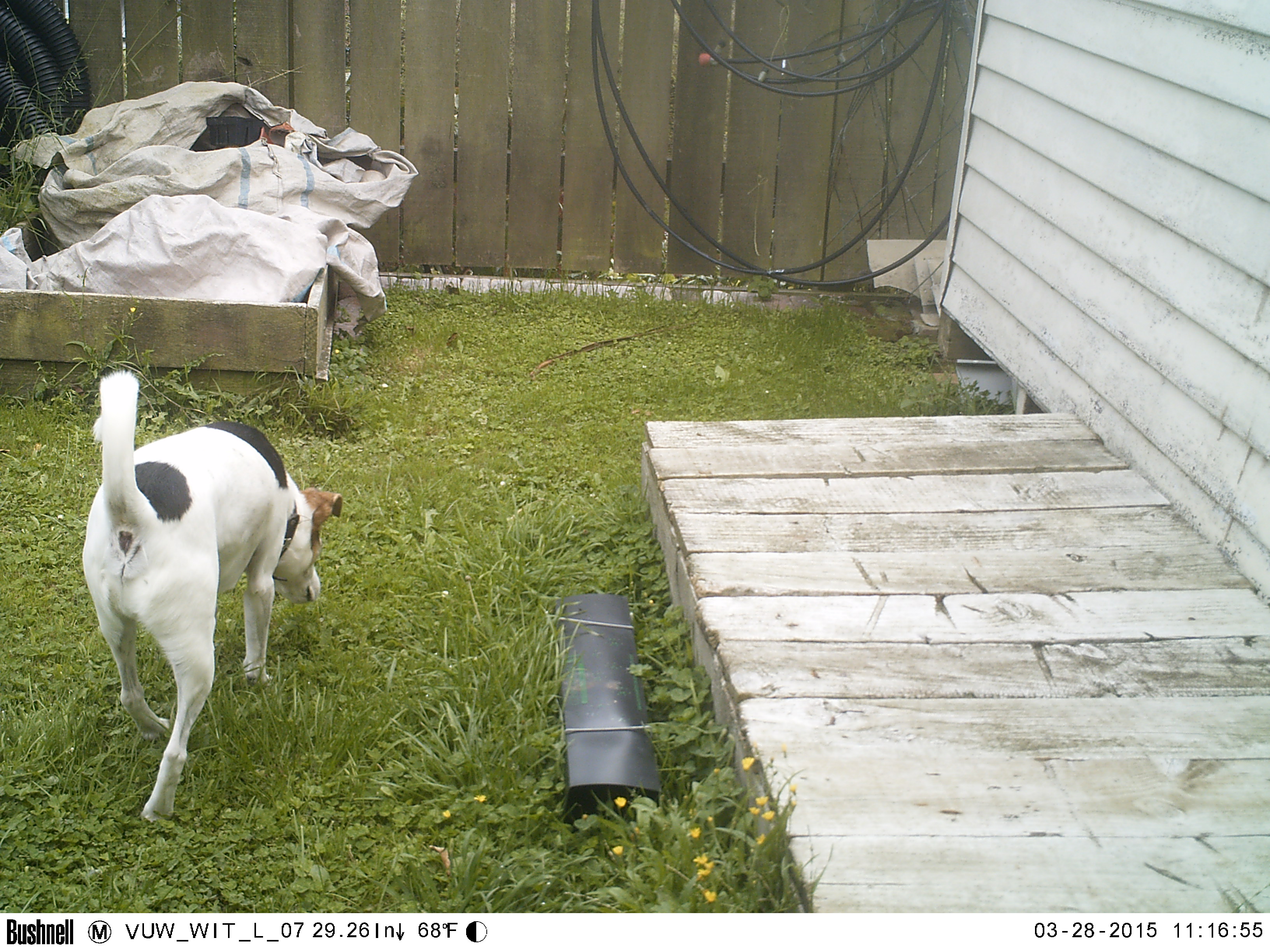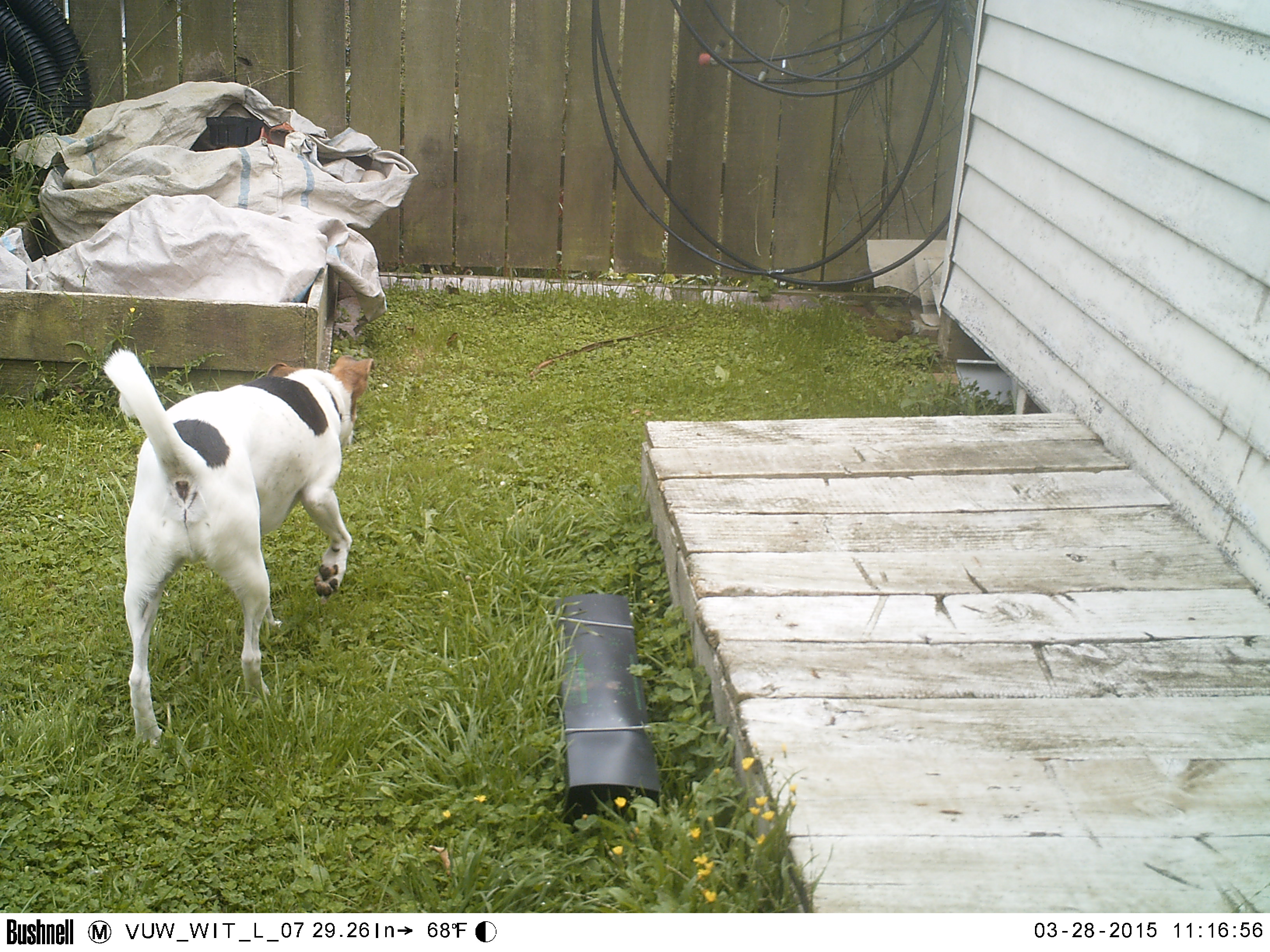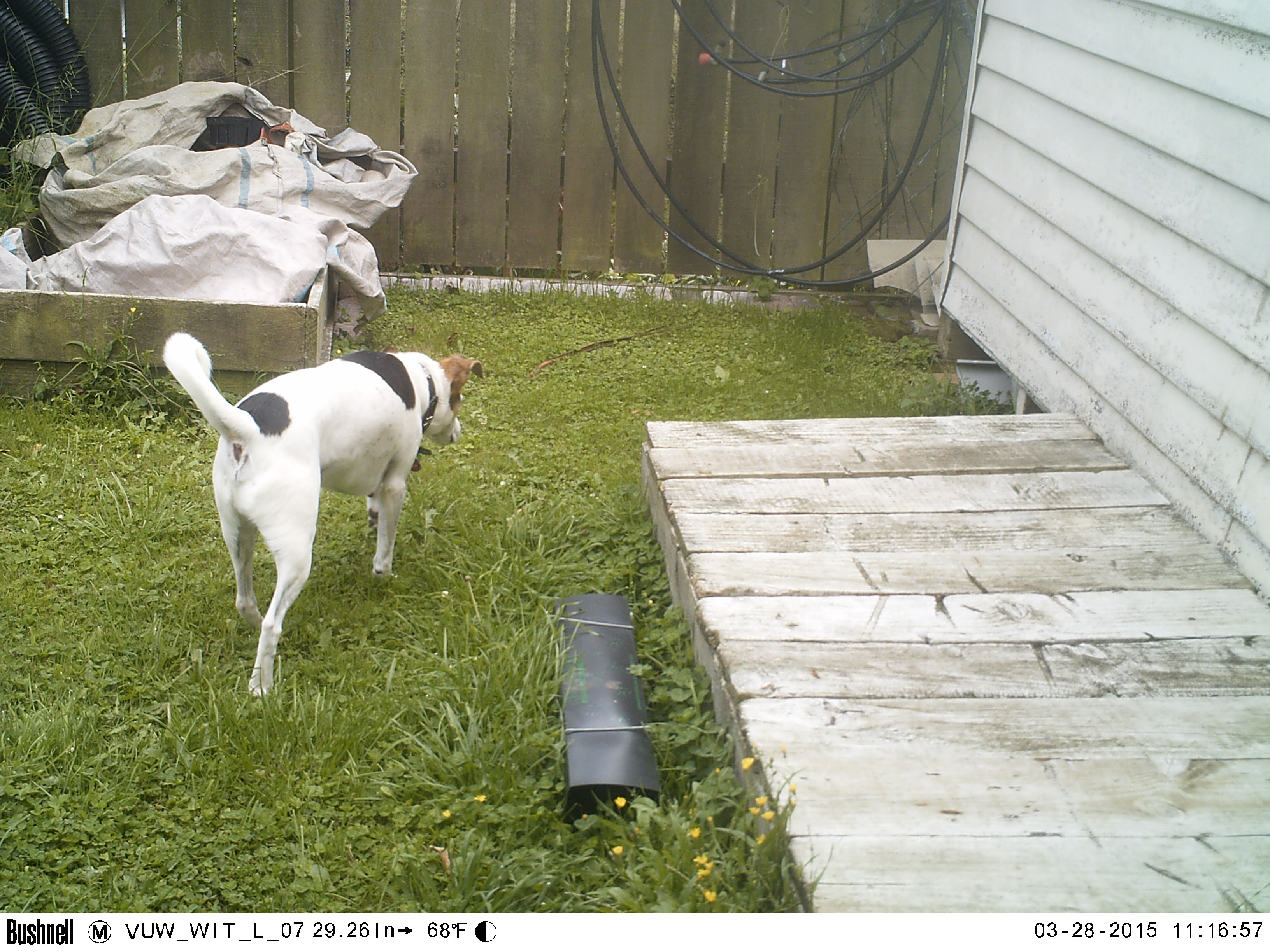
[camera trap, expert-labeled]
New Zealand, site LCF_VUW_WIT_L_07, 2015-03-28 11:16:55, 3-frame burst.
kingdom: Animalia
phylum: Chordata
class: Mammalia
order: Carnivora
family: Canidae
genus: Canis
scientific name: Canis familiaris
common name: domestic dog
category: dog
Dog (domestic dog) (Canis familiaris).